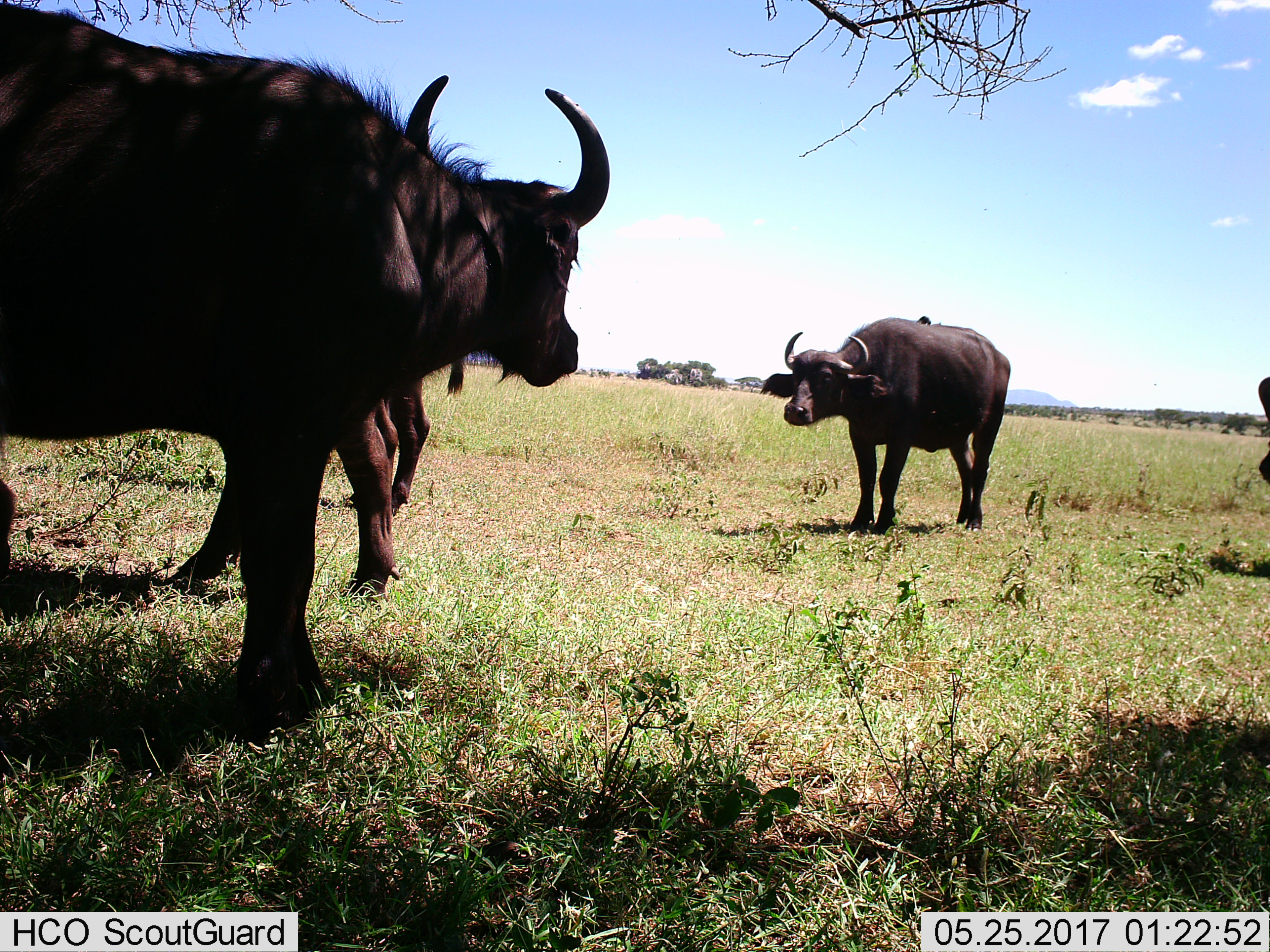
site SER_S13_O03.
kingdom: Animalia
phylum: Chordata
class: Mammalia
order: Artiodactyla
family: Bovidae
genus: Syncerus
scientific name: Syncerus caffer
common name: african buffalo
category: buffalo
Buffalo (african buffalo) (Syncerus caffer), count 4. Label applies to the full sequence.